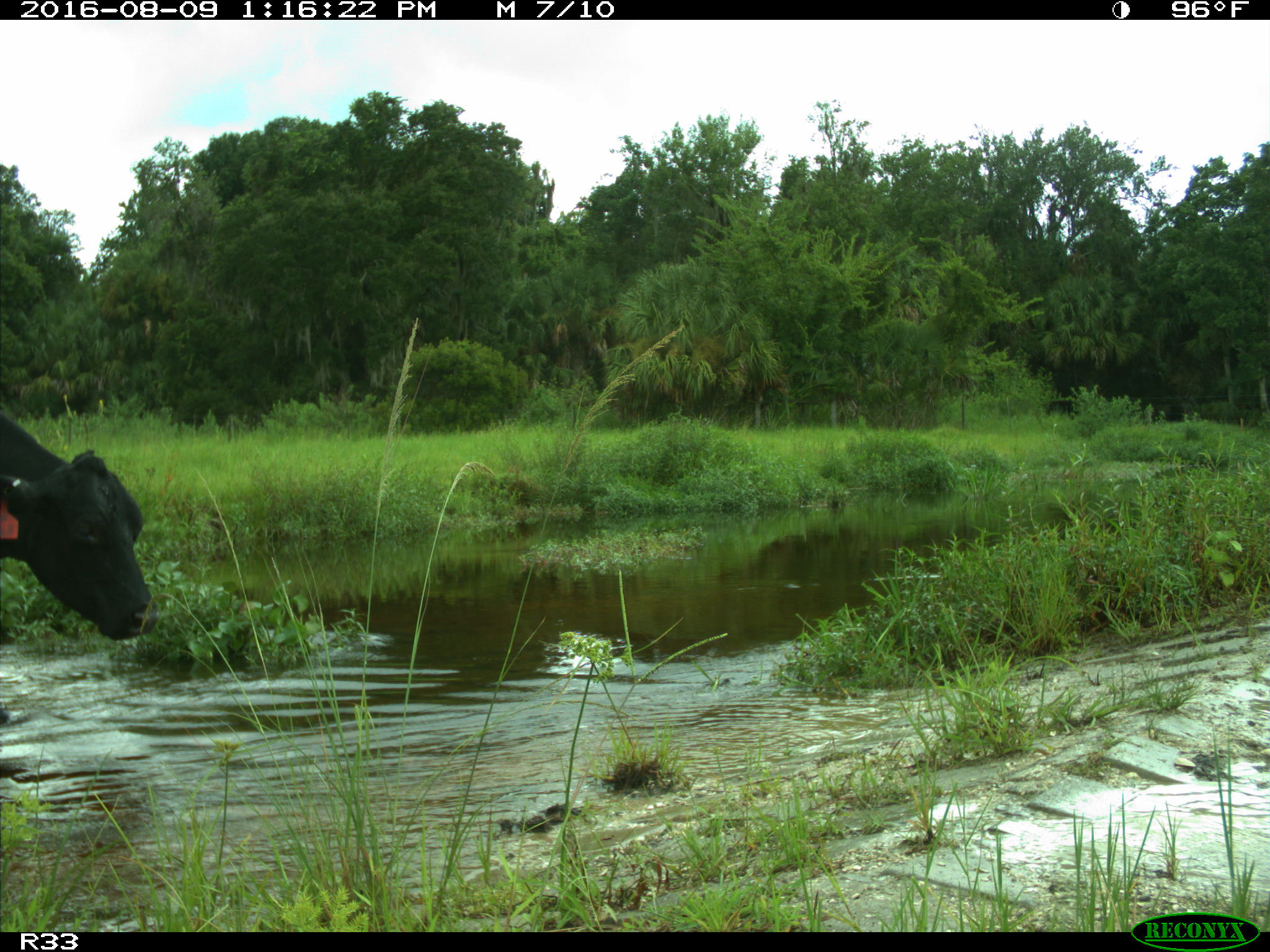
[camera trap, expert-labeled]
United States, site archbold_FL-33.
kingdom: Animalia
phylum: Chordata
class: Mammalia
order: Artiodactyla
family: Bovidae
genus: Bos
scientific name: Bos taurus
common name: domestic cow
Bos taurus (domestic cow).